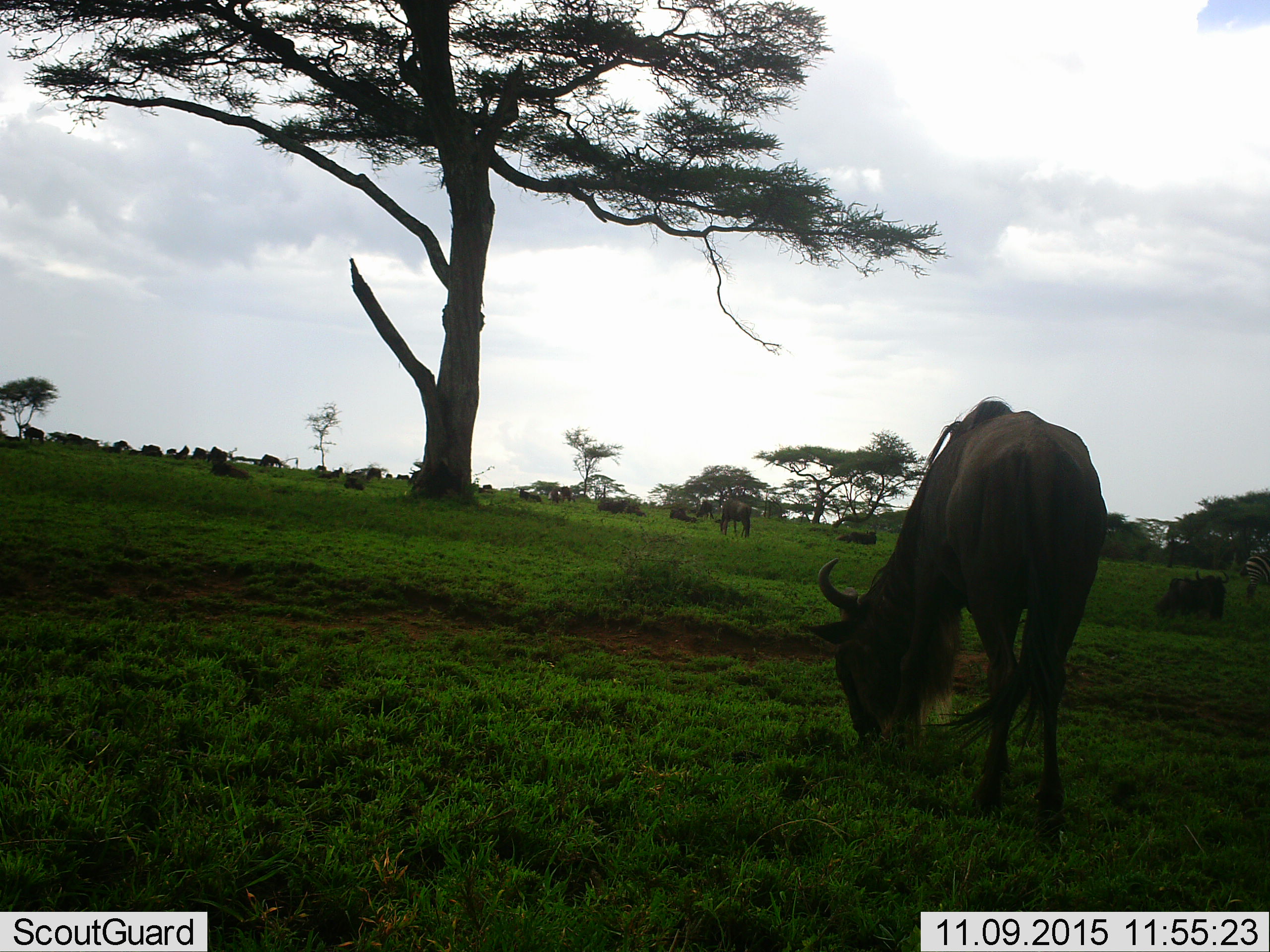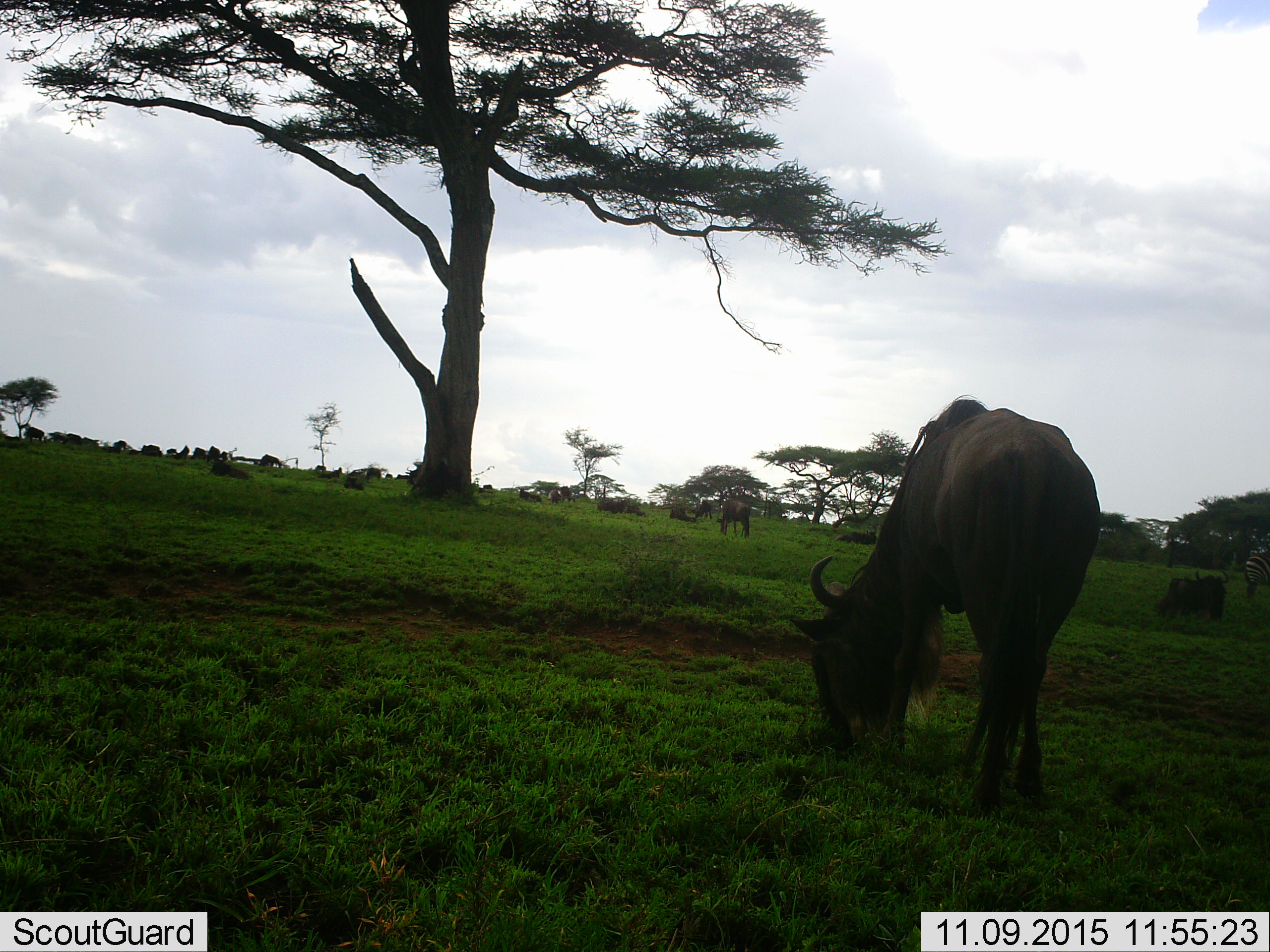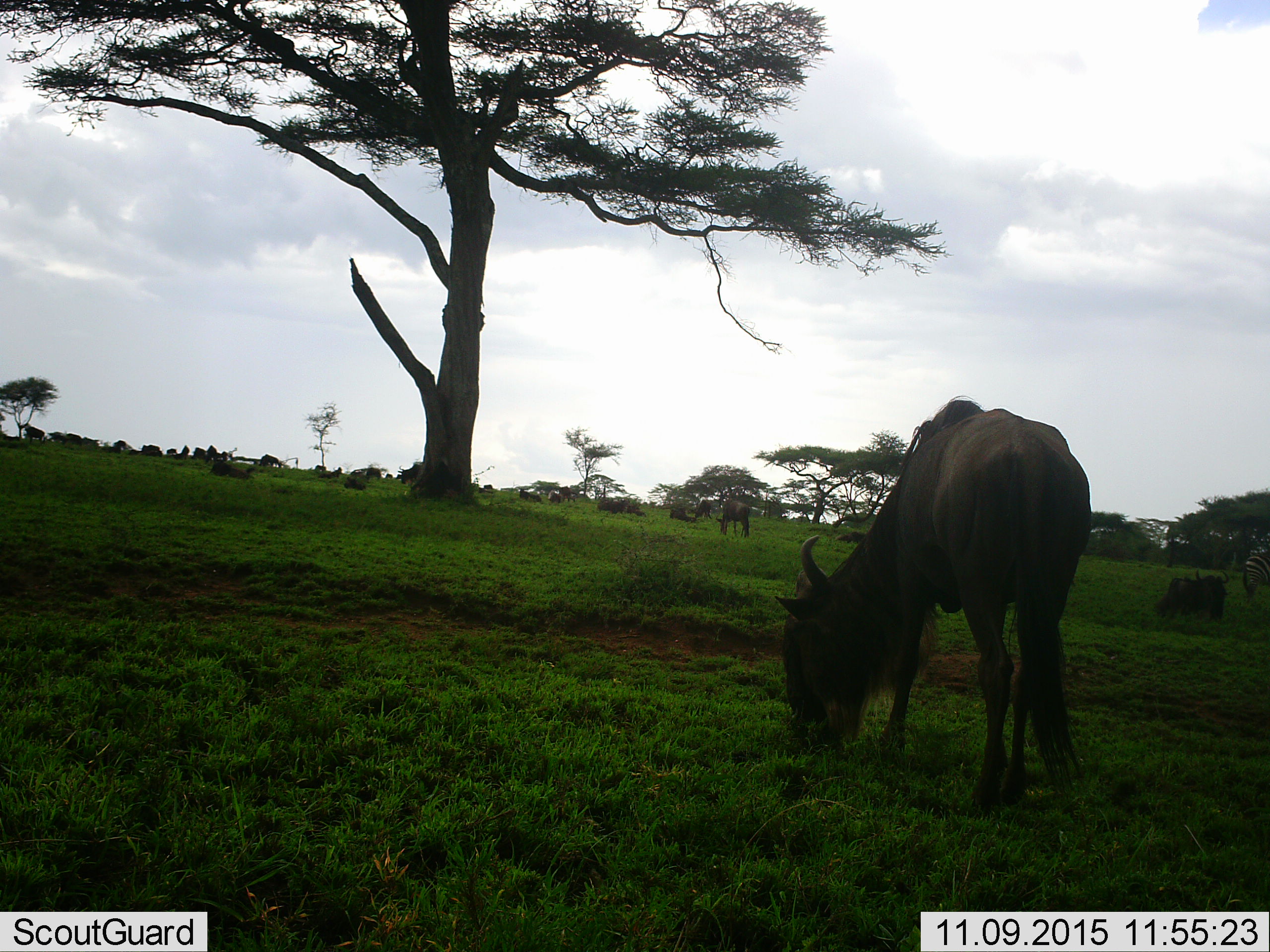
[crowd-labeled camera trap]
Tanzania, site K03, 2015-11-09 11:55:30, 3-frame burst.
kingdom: Animalia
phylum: Chordata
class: Mammalia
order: Artiodactyla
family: Bovidae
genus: Connochaetes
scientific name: Connochaetes taurinus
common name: blue wildebeest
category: wildebeest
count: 11-50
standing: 75%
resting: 50%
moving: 38%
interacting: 0%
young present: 0%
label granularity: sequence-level